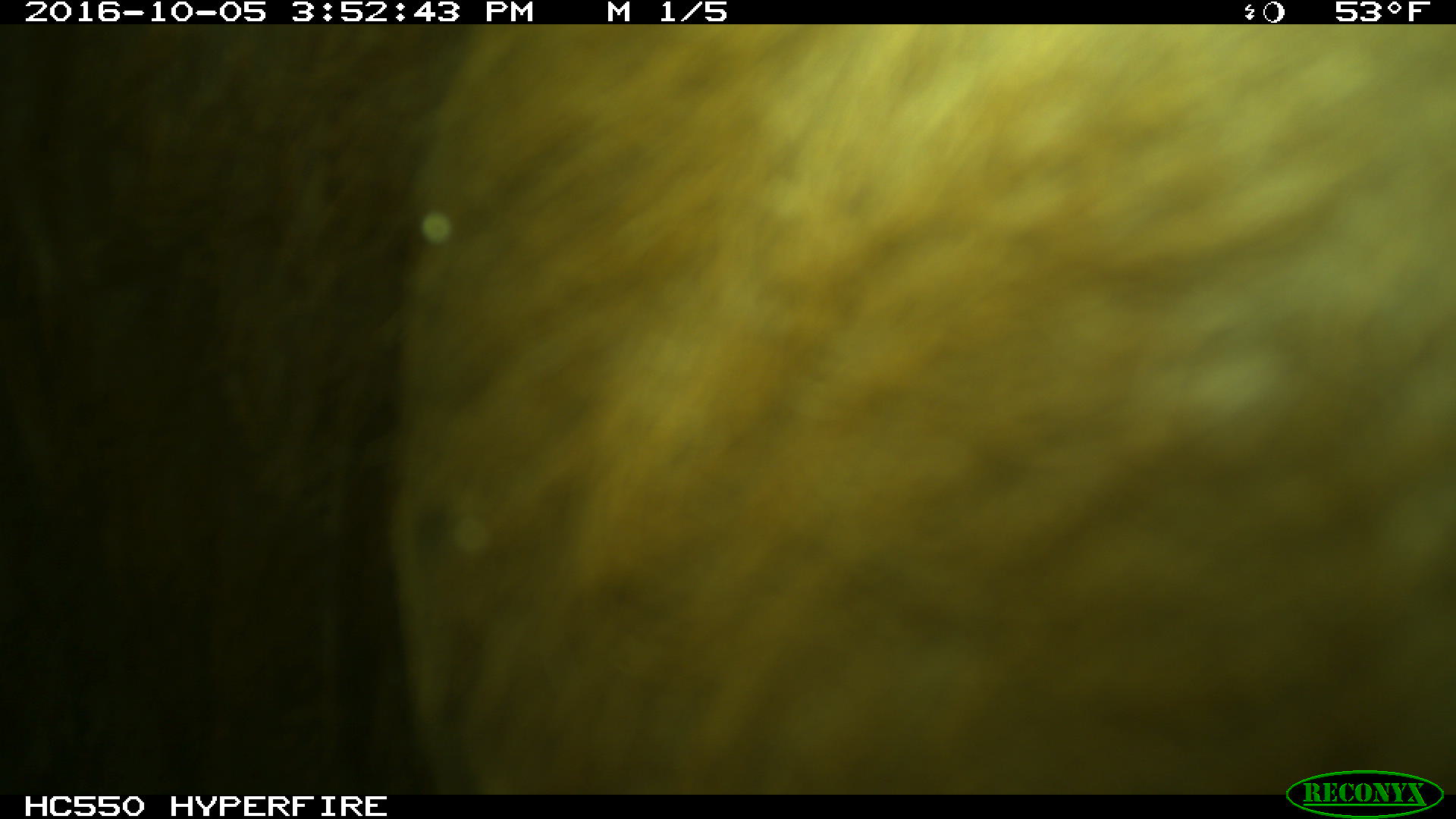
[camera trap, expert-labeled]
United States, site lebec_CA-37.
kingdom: Animalia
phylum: Chordata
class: Mammalia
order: Artiodactyla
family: Bovidae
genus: Bos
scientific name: Bos taurus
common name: domestic cow